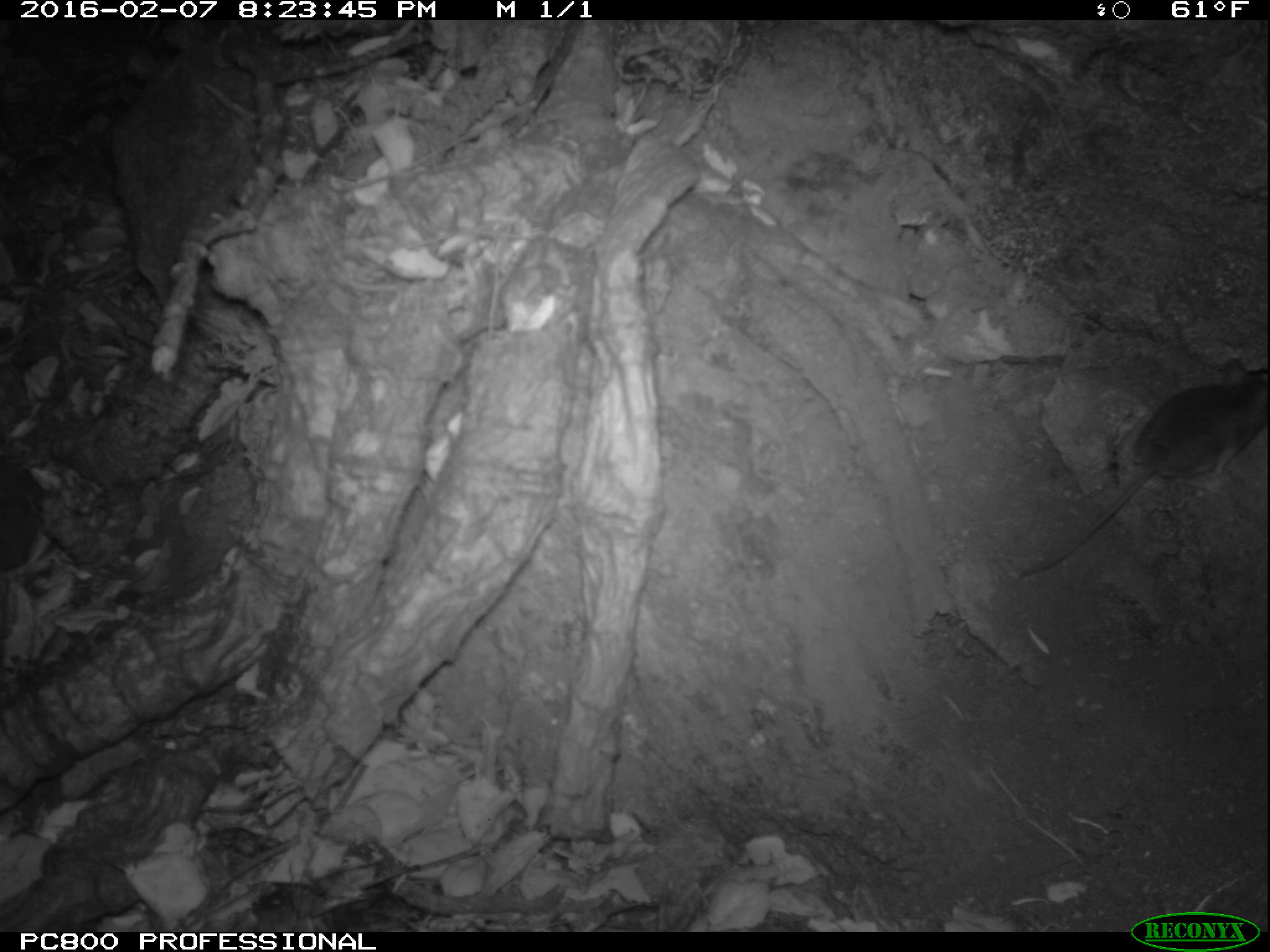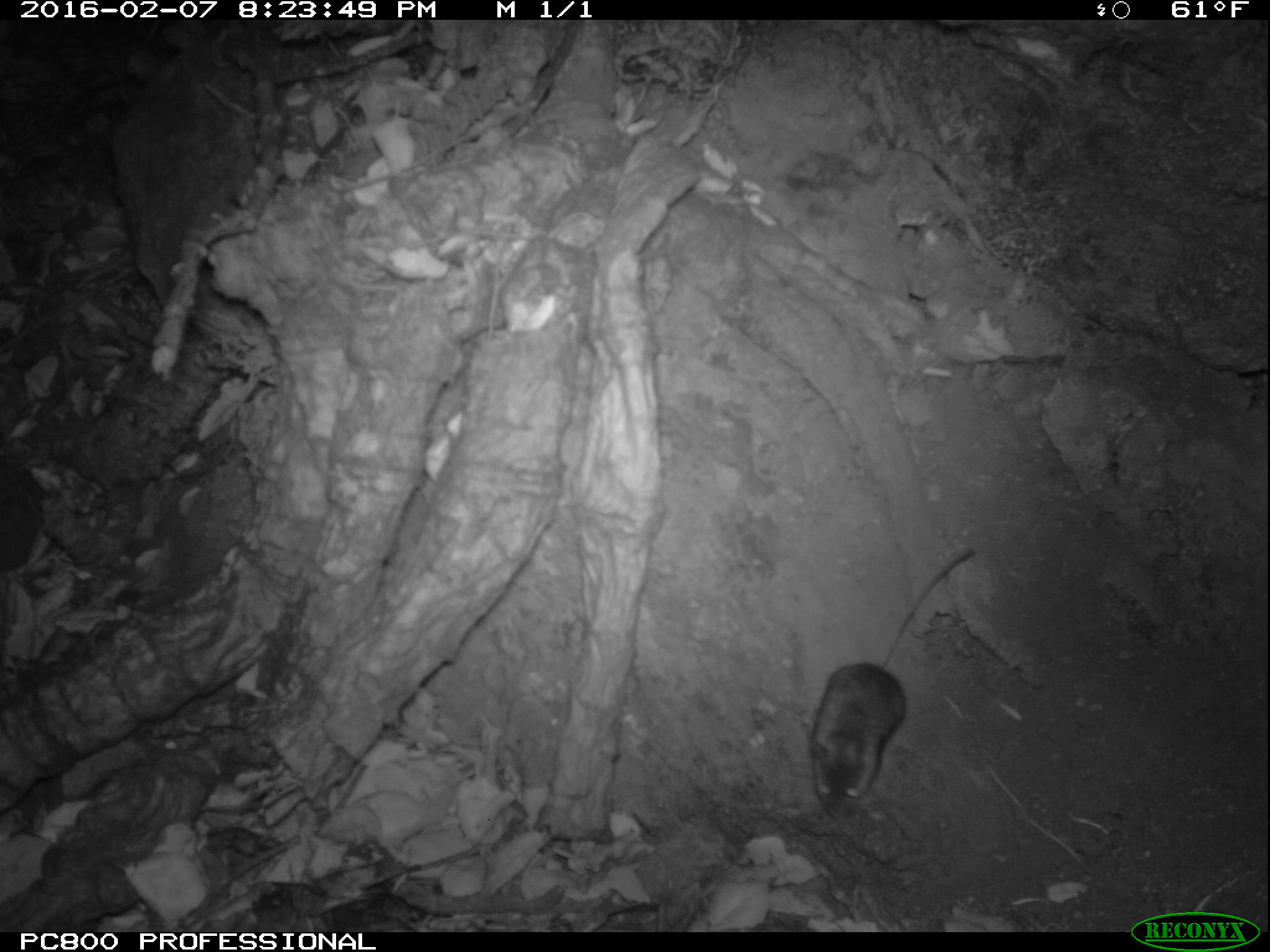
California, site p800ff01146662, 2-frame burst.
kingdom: Animalia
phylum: Chordata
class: Mammalia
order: Rodentia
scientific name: Rodentia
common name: rodent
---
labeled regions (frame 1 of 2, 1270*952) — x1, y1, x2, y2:
rodent: 1019, 359, 1268, 577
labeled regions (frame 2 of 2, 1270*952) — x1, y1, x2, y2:
rodent: 807, 547, 976, 825